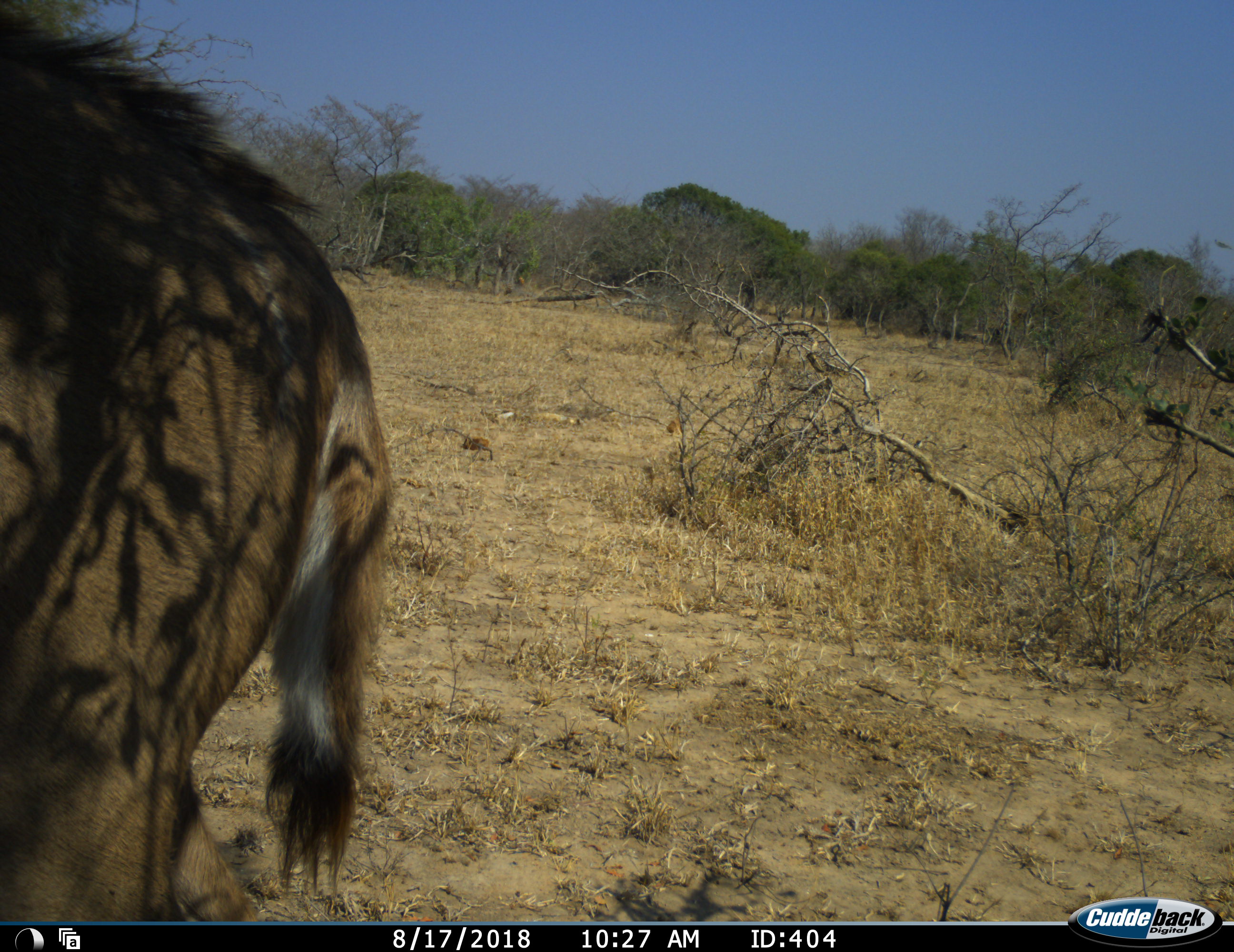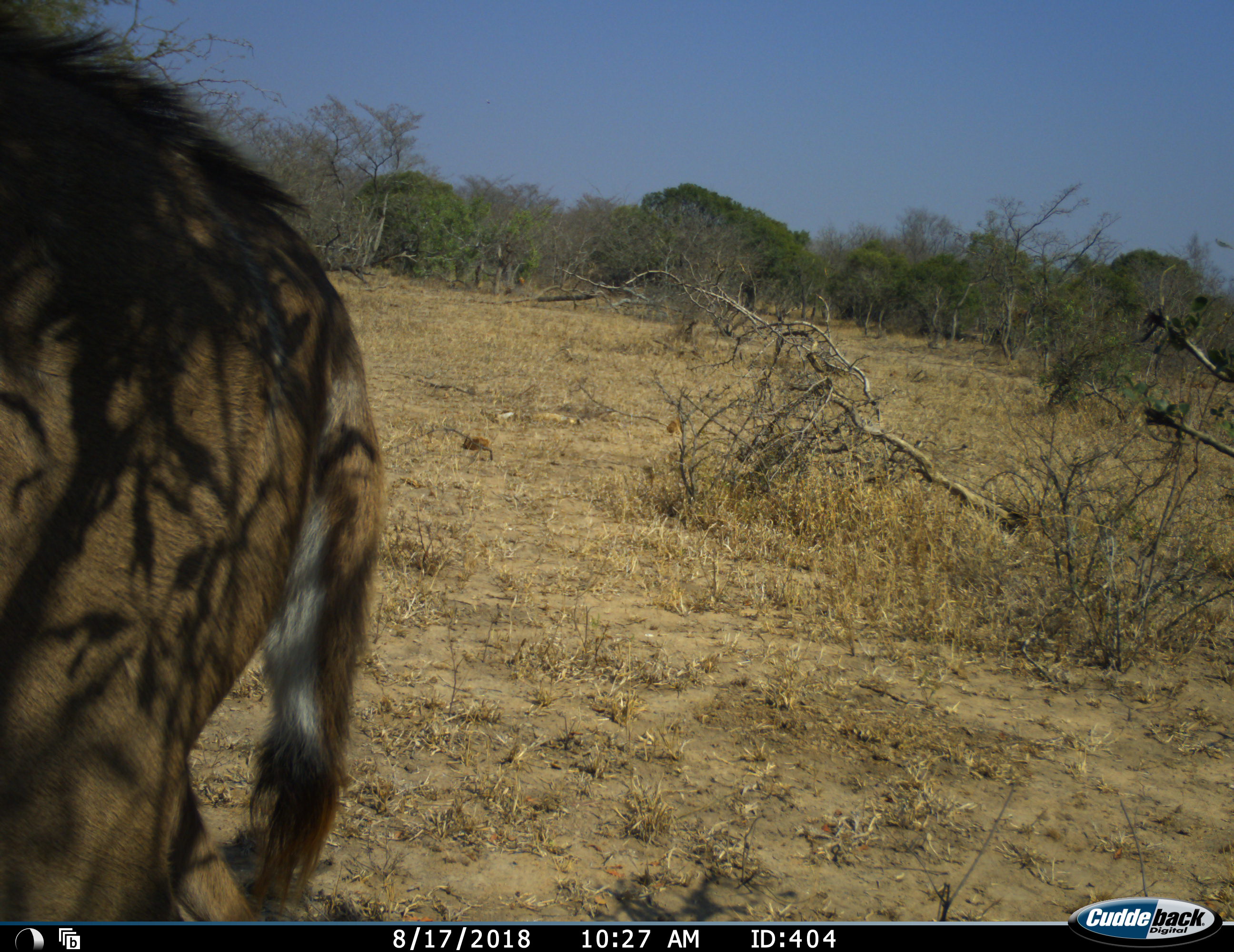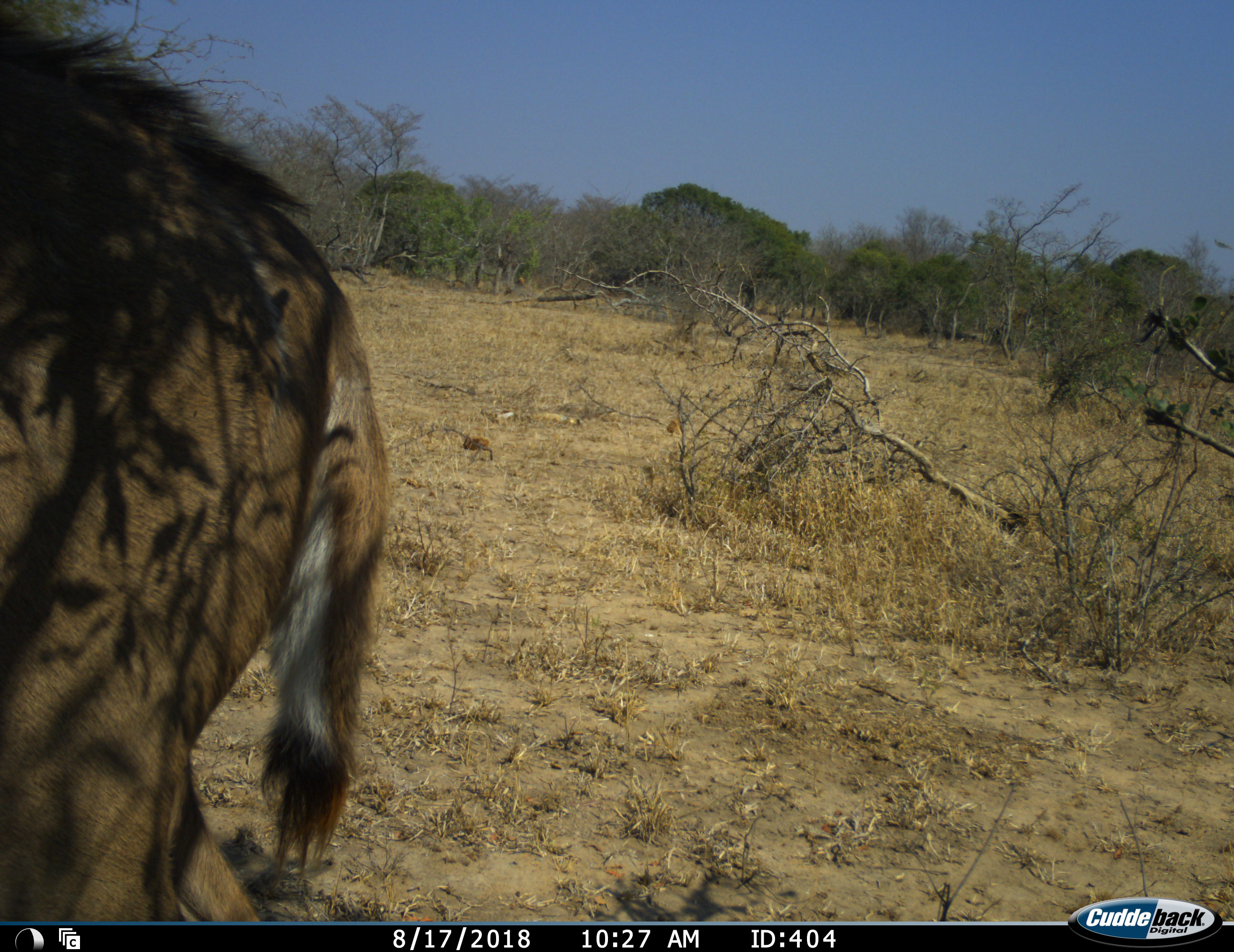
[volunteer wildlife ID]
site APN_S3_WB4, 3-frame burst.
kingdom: Animalia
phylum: Chordata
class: Mammalia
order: Artiodactyla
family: Bovidae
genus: Tragelaphus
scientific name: Tragelaphus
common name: kudu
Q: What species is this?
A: Kudu (Tragelaphus).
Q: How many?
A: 1.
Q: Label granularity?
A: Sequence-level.